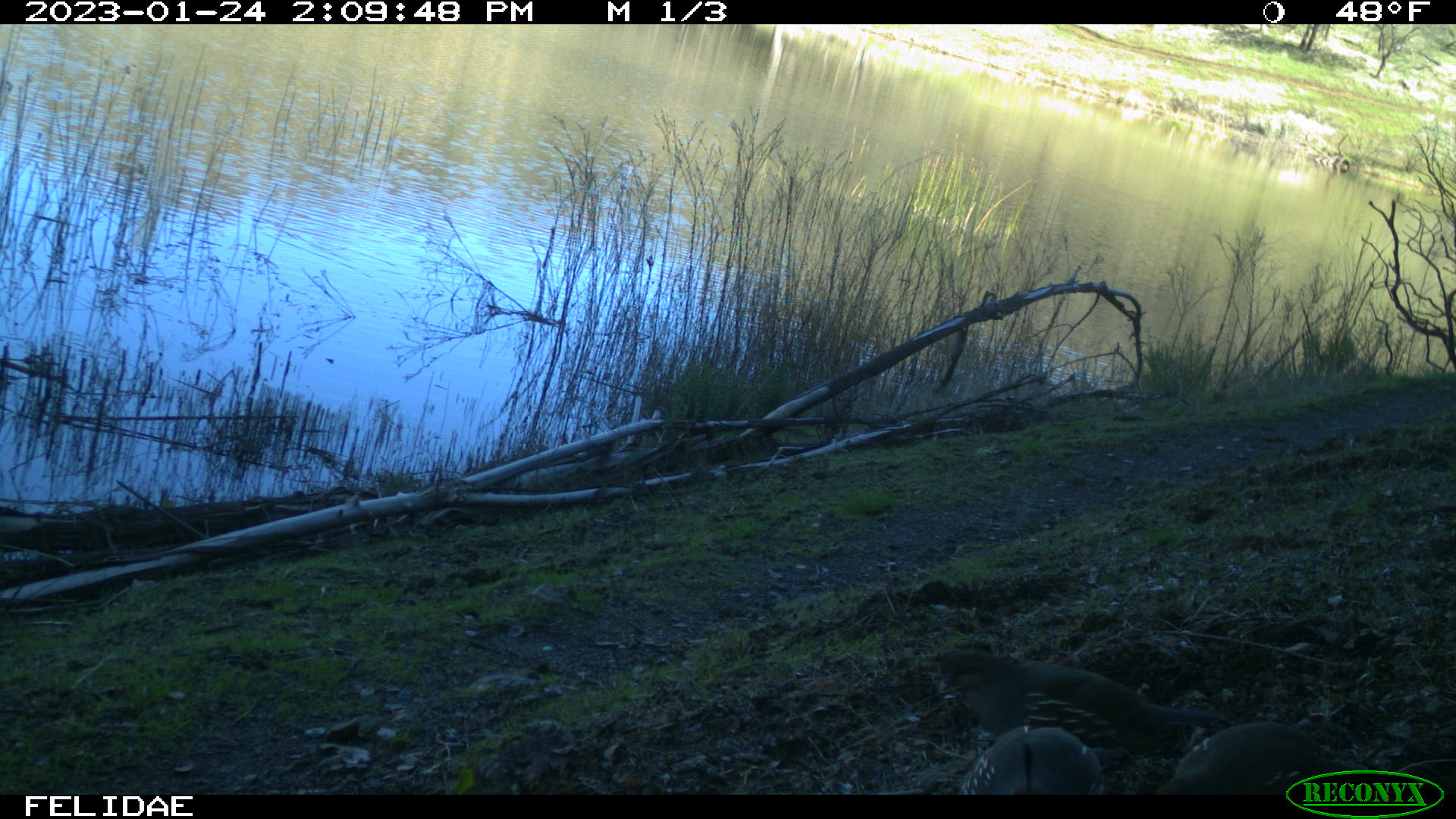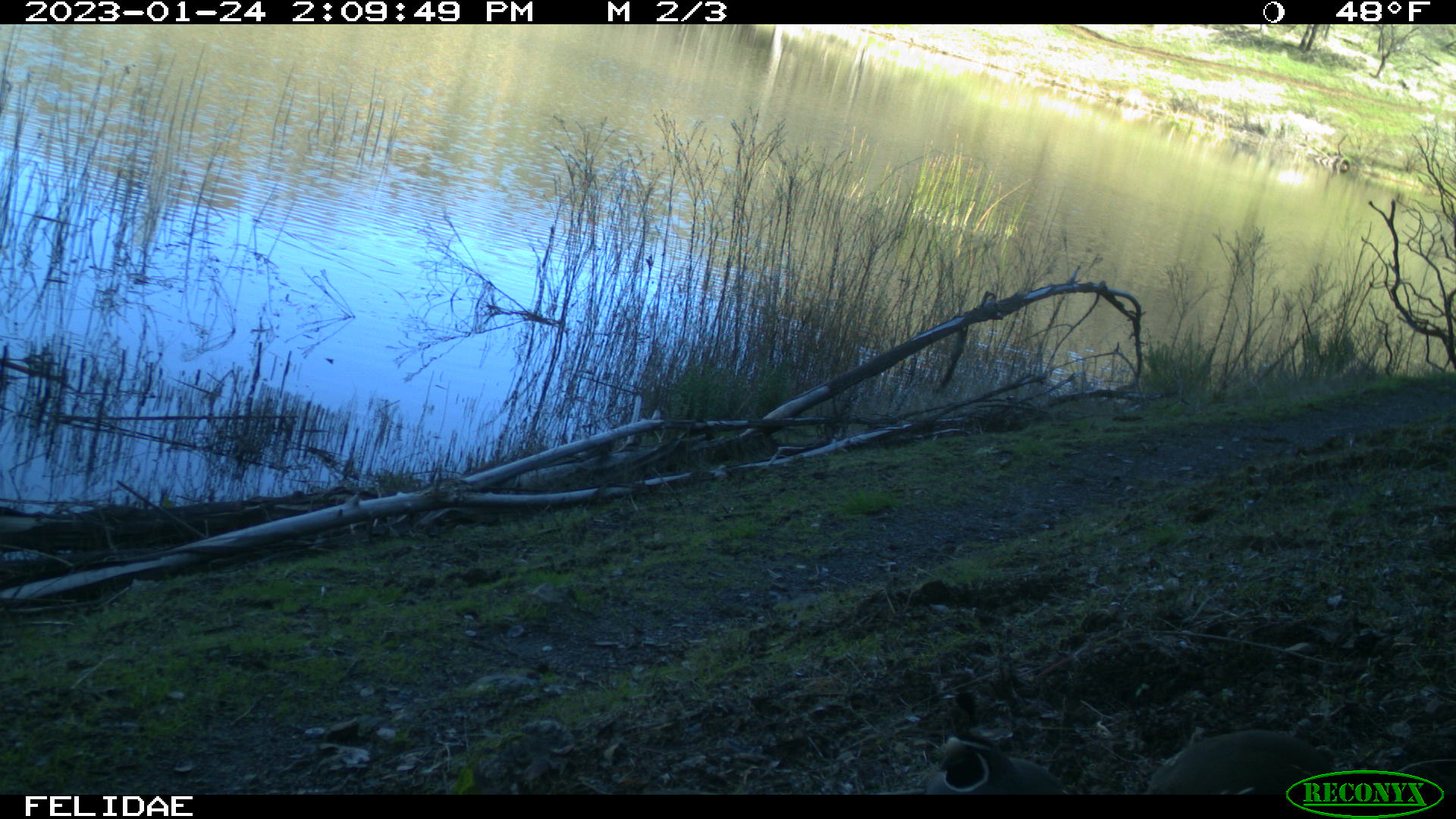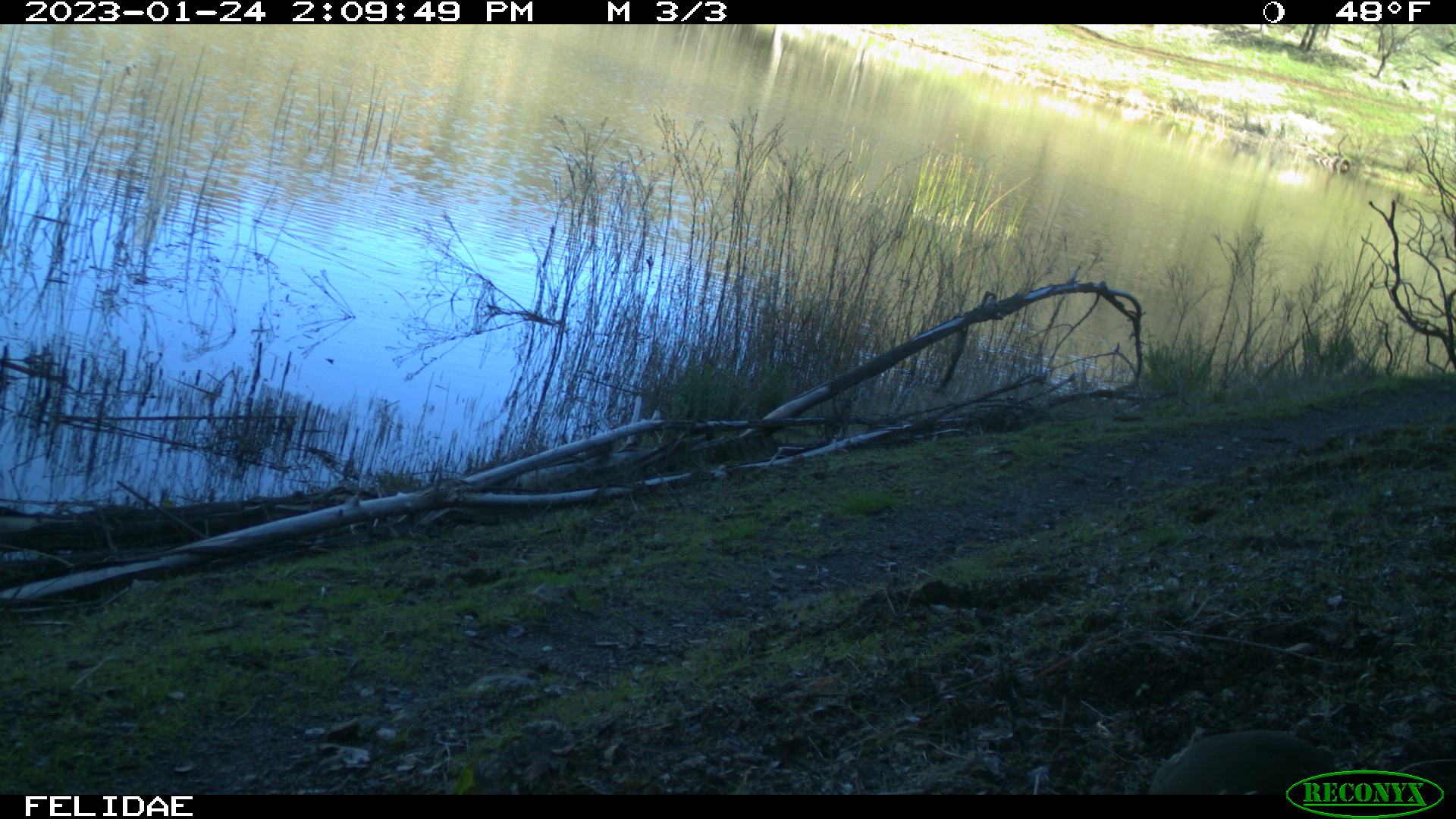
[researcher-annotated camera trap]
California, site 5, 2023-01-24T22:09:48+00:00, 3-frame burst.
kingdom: Animalia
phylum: Chordata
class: Aves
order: Galliformes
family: Odontophoridae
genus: Callipepla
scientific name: Callipepla californica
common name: california quail